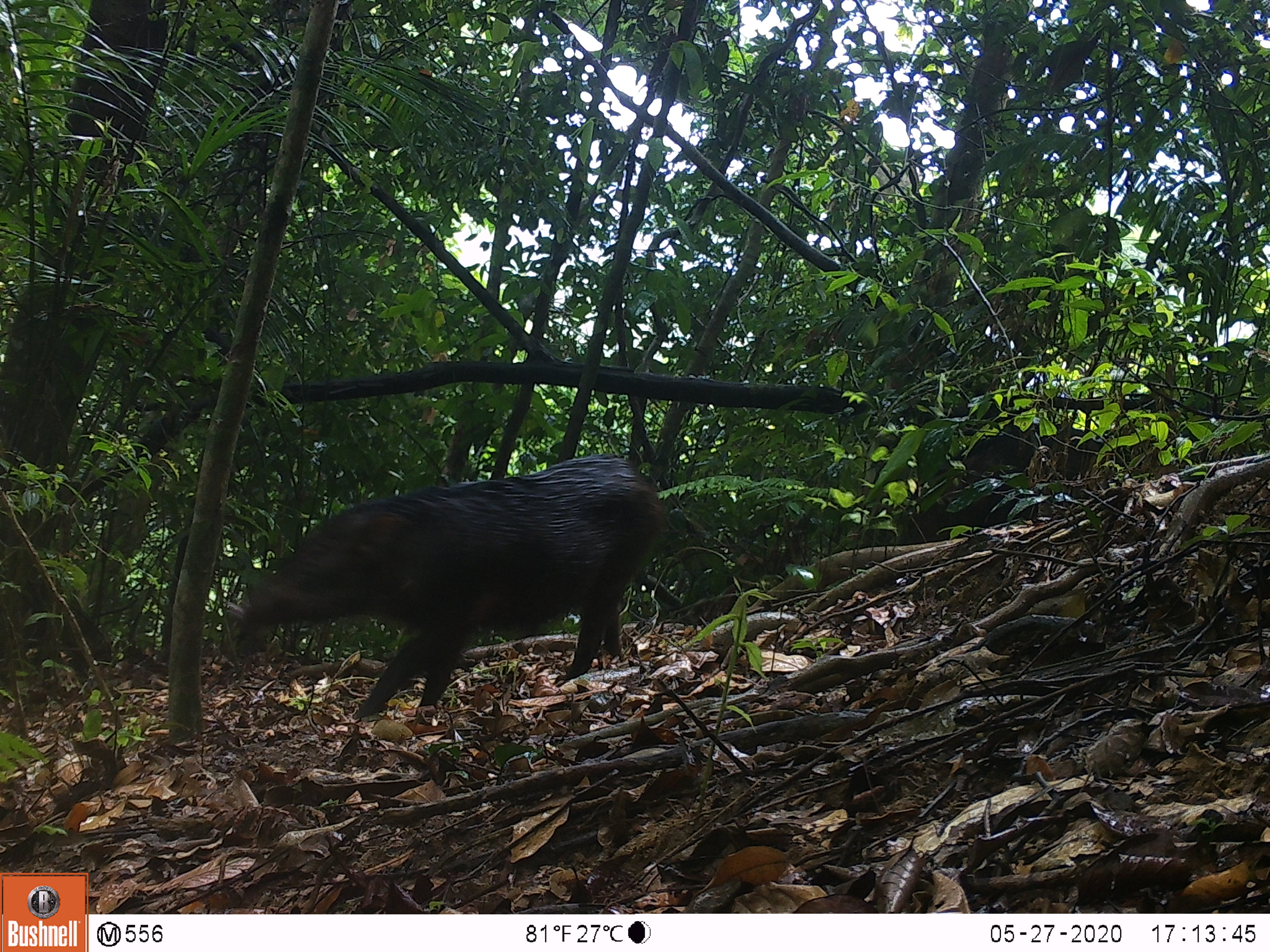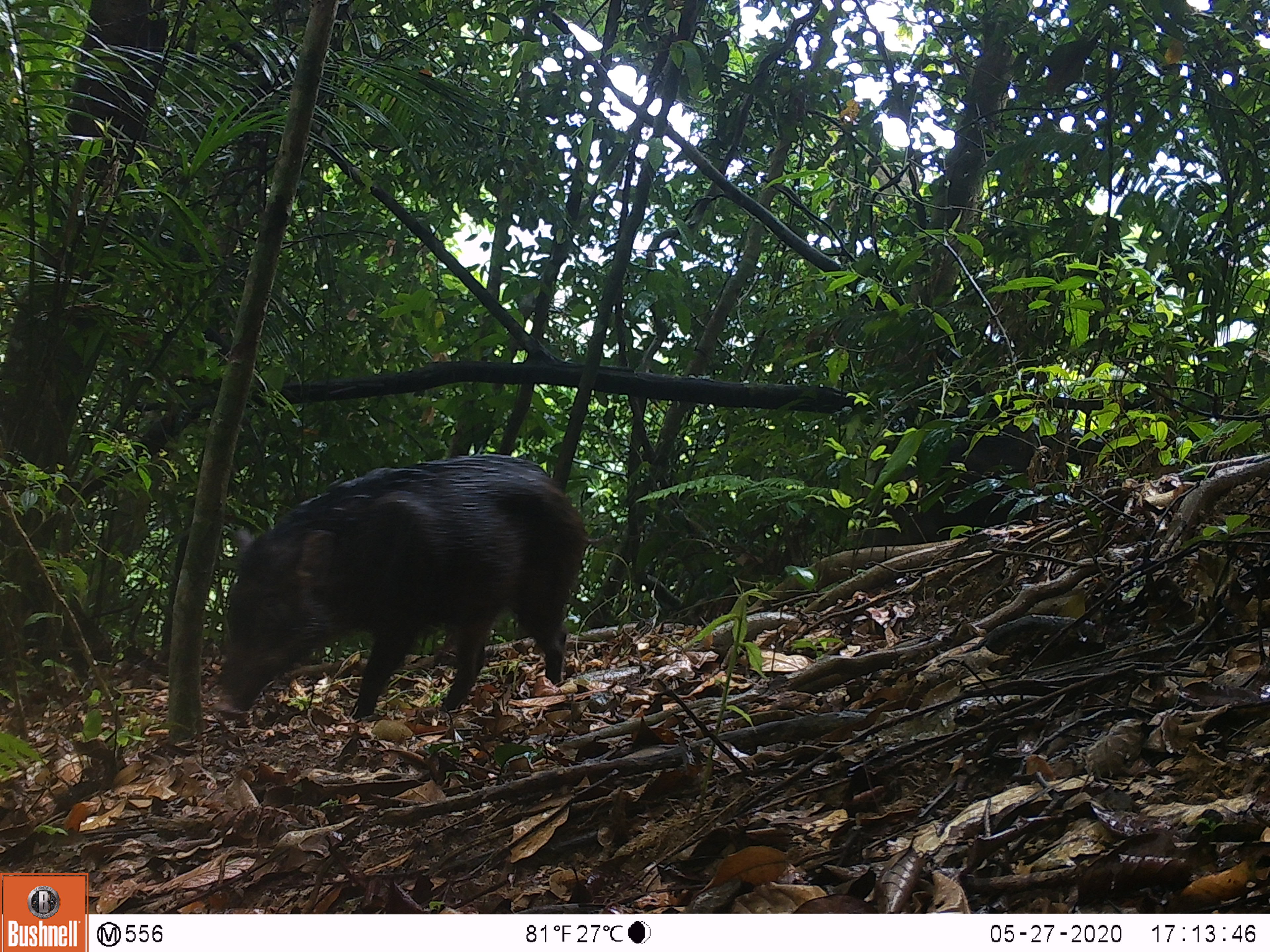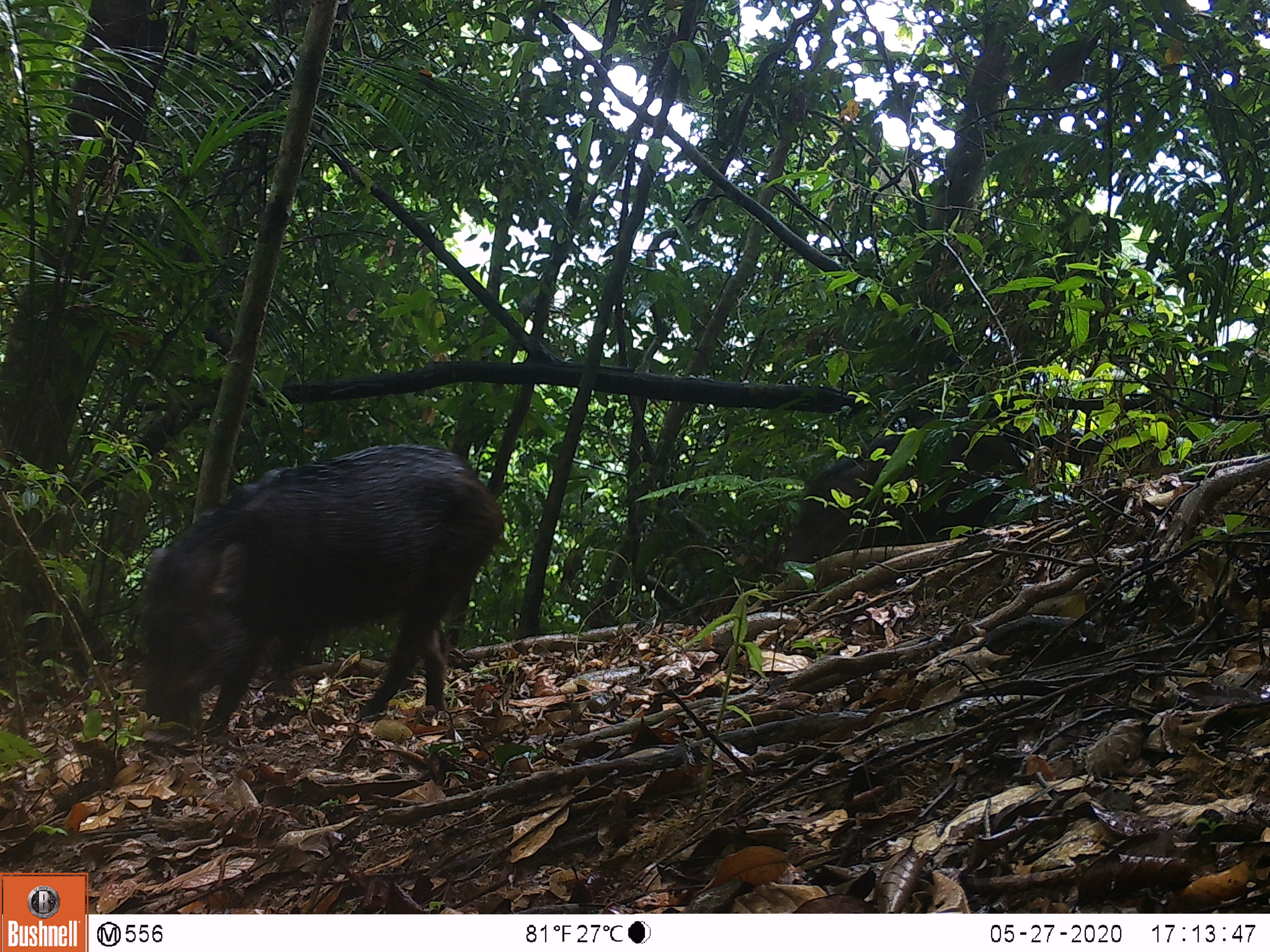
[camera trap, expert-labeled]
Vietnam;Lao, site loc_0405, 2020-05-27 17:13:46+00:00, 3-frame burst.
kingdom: Animalia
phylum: Chordata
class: Mammalia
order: Artiodactyla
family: Suidae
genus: Sus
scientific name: Sus scrofa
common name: eurasian wild pig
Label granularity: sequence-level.